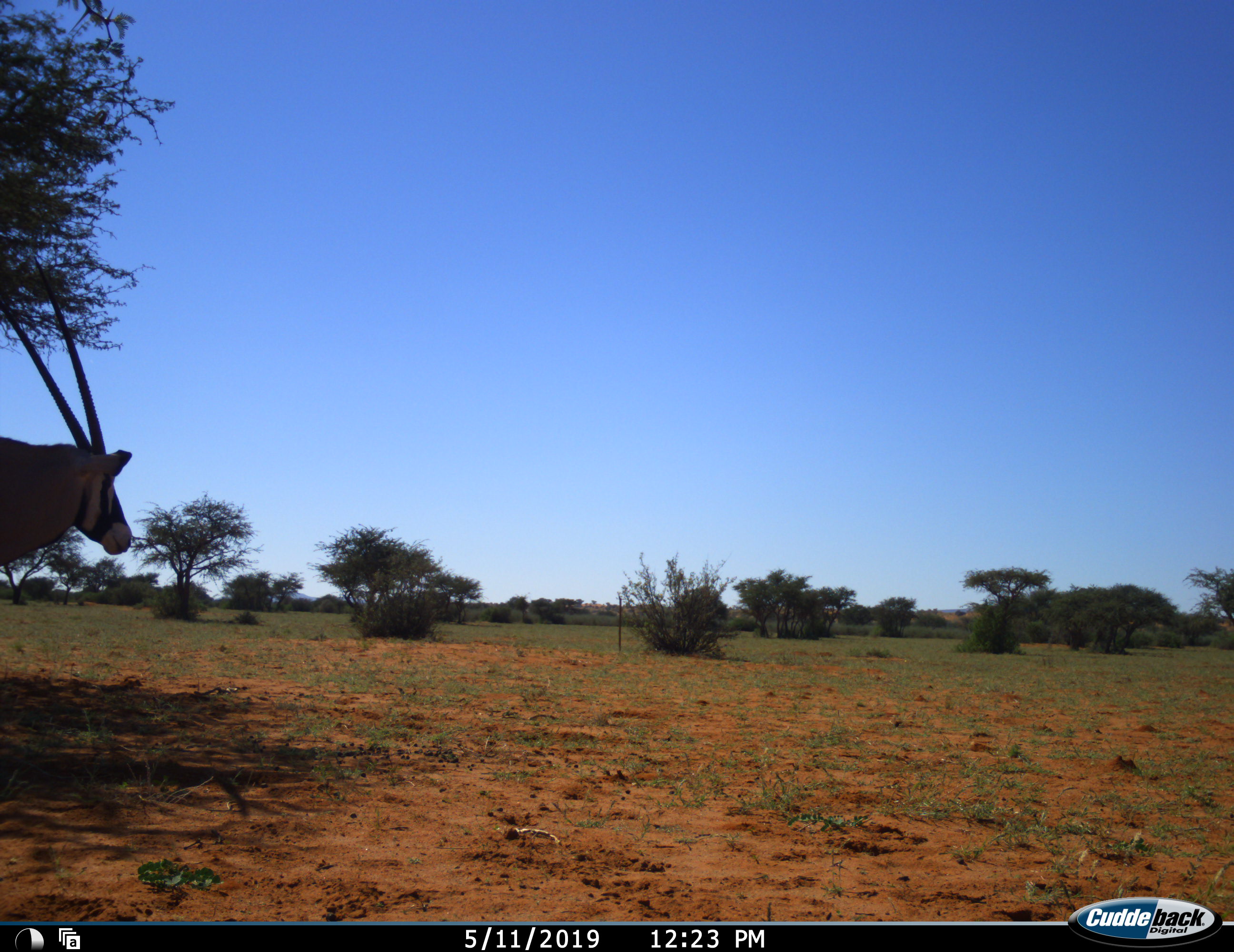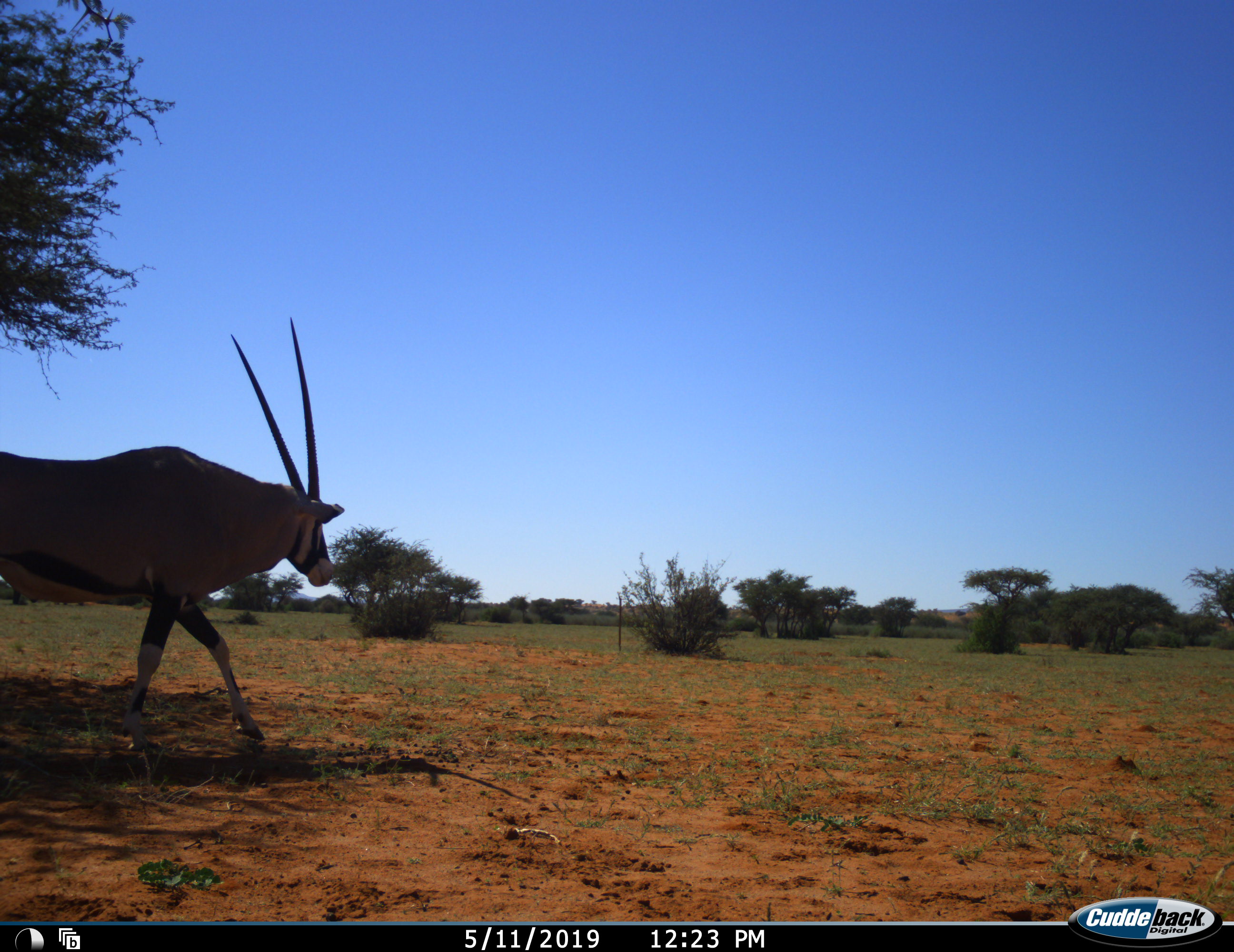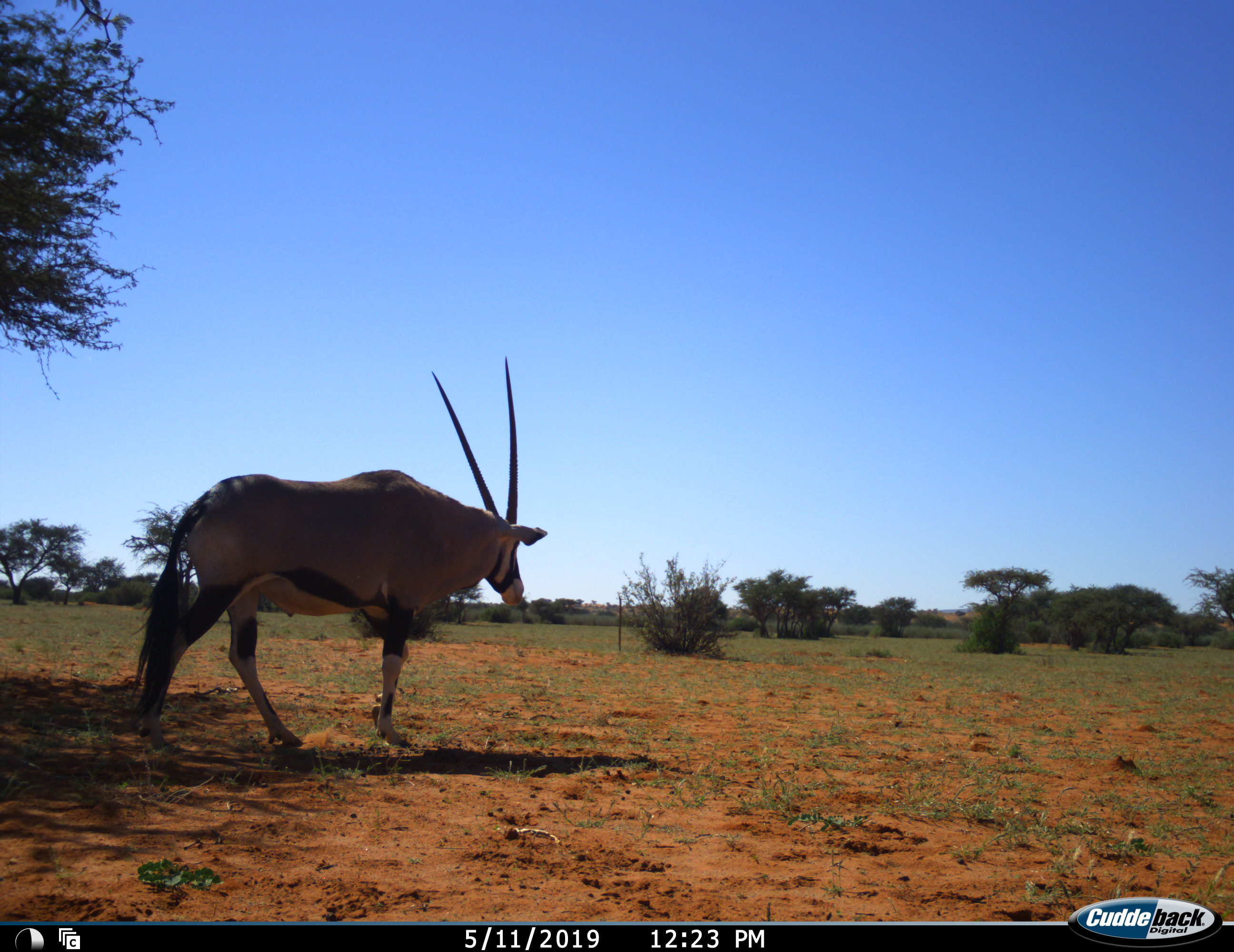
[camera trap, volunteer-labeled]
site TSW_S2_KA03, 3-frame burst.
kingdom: Animalia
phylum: Chordata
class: Mammalia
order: Artiodactyla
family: Bovidae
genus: Oryx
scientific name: Oryx gazella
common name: gemsbok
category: oryx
Oryx (gemsbok) (Oryx gazella), count 1. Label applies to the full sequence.